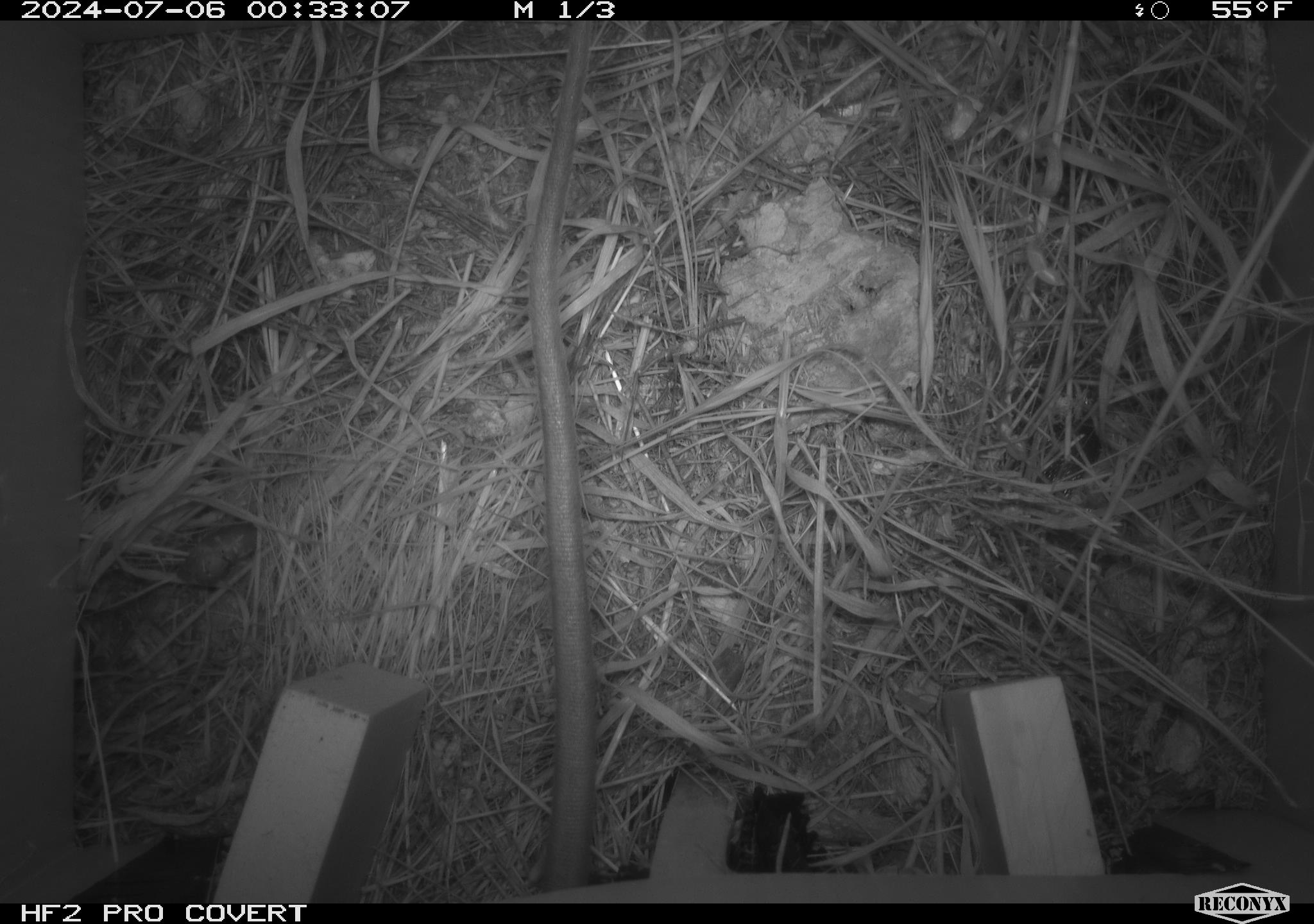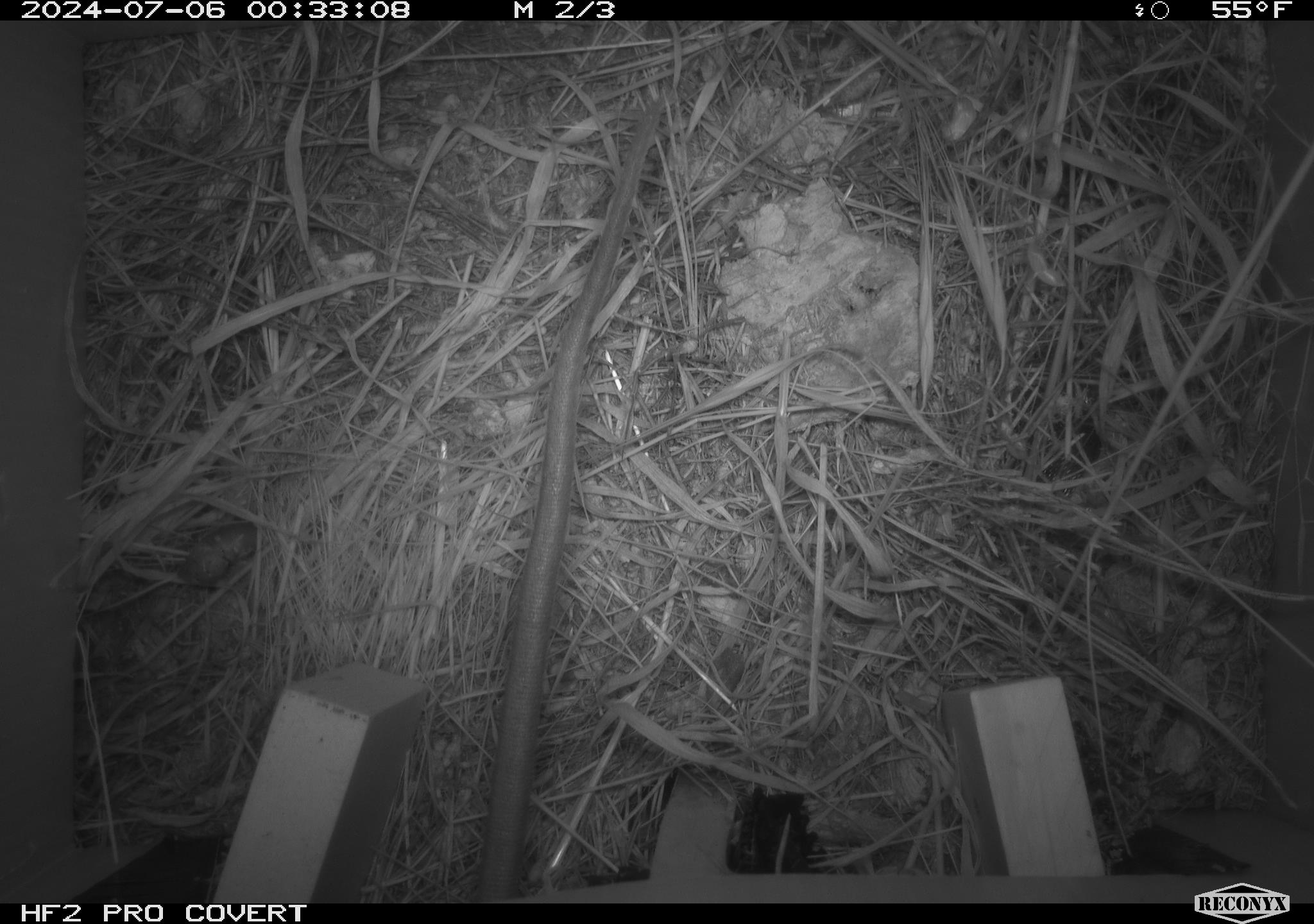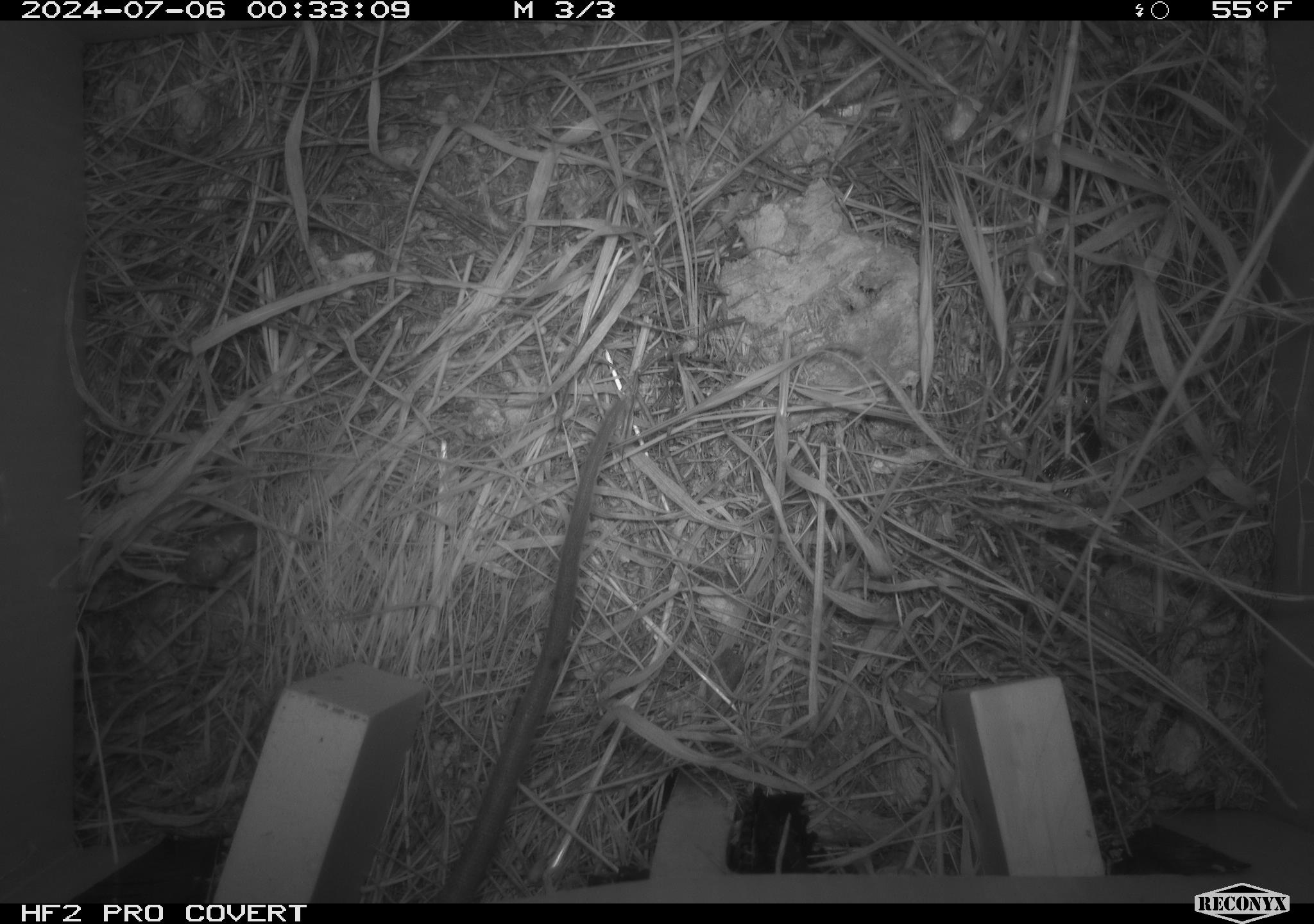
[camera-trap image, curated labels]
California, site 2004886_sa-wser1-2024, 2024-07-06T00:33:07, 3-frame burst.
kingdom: Animalia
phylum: Chordata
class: Mammalia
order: Rodentia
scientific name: Rodentia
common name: woodrat or rat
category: woodrat or rat species